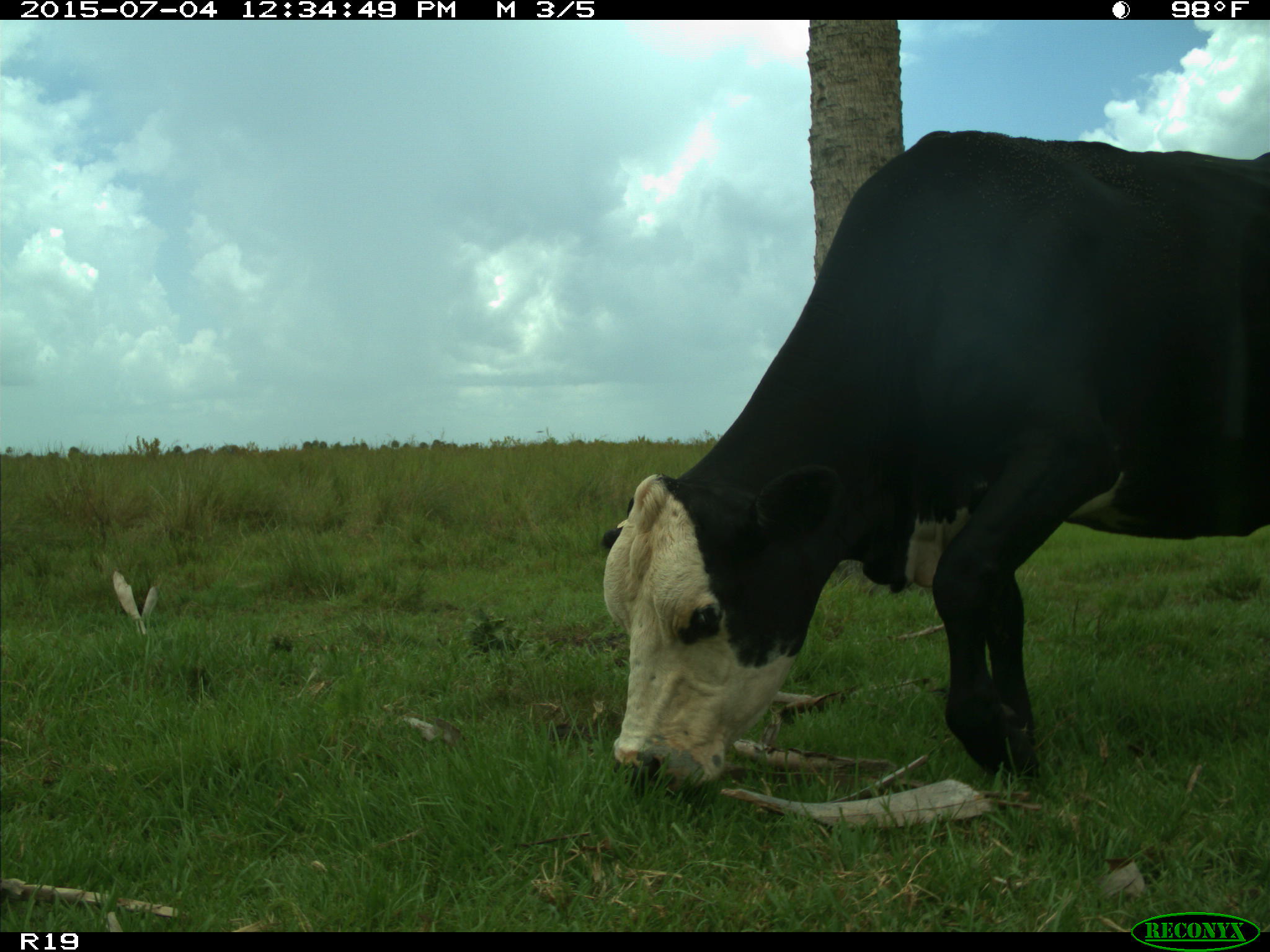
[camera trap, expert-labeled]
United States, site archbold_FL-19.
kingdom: Animalia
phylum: Chordata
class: Mammalia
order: Artiodactyla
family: Bovidae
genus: Bos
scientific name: Bos taurus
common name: domestic cow